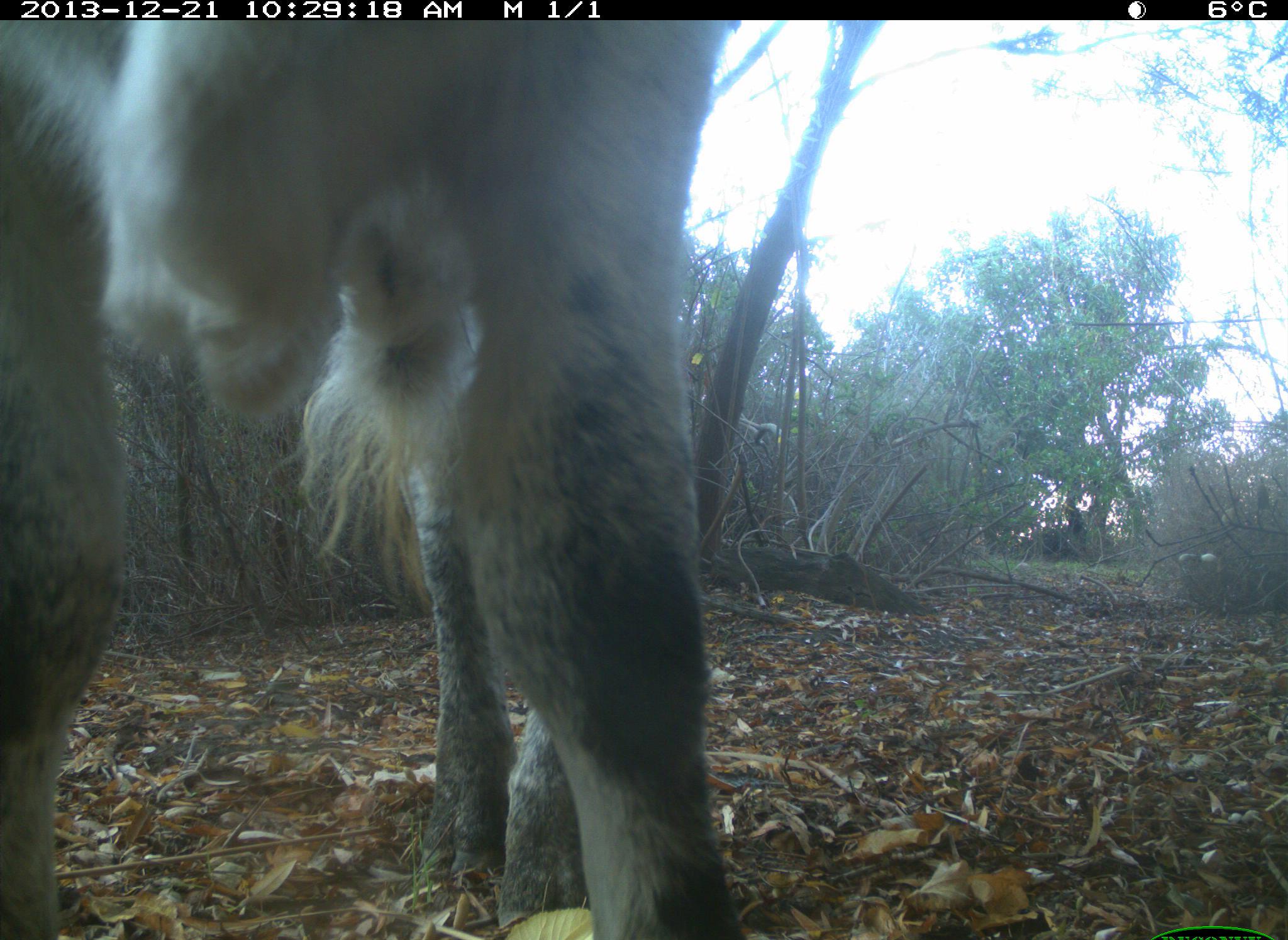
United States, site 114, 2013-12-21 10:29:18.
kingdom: Animalia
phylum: Chordata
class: Mammalia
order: Artiodactyla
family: Bovidae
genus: Bos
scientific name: Bos taurus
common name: cow